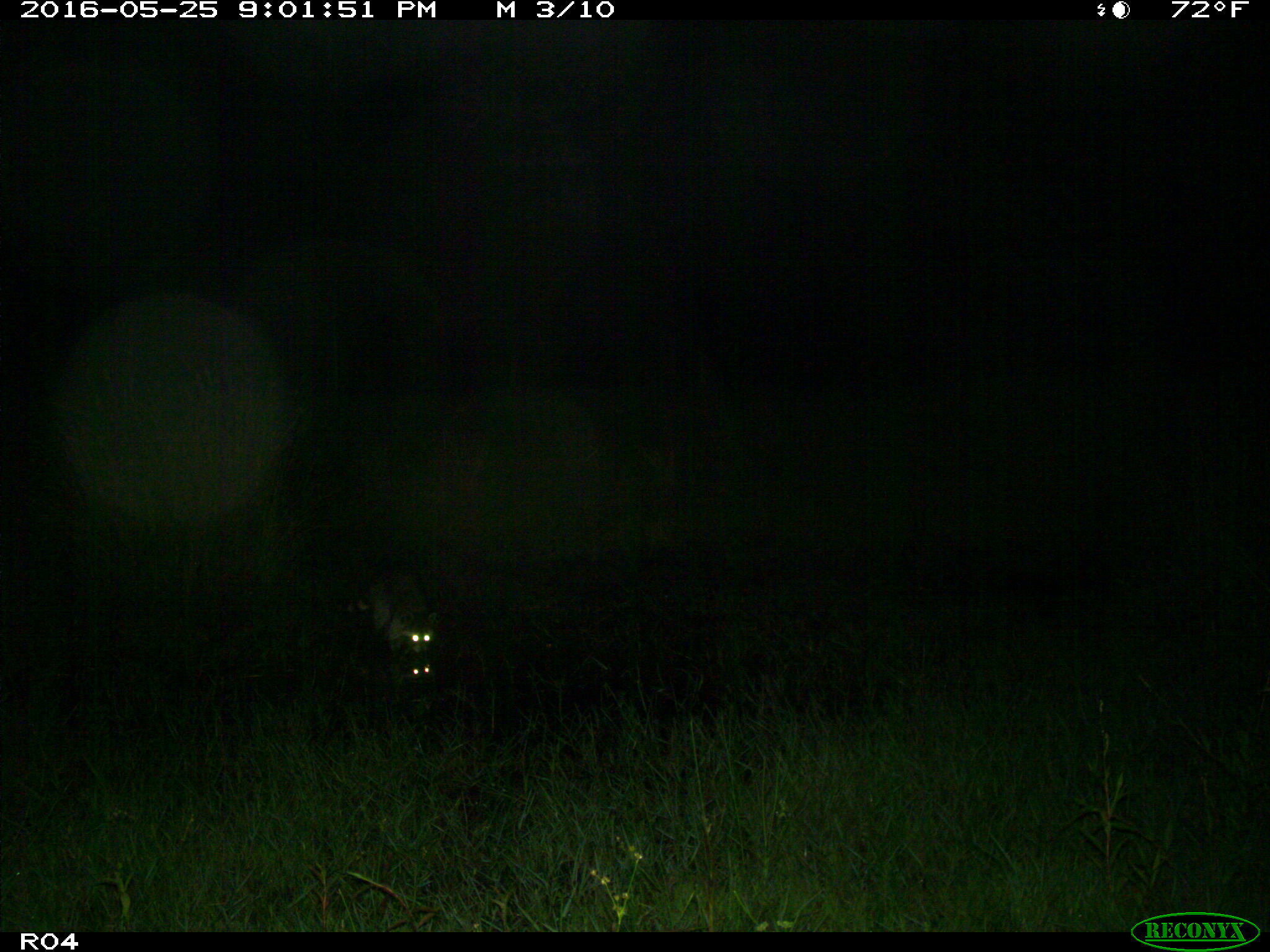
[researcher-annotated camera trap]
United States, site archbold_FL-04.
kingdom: Animalia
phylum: Chordata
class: Mammalia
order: Carnivora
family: Procyonidae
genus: Procyon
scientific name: Procyon lotor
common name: common raccoon